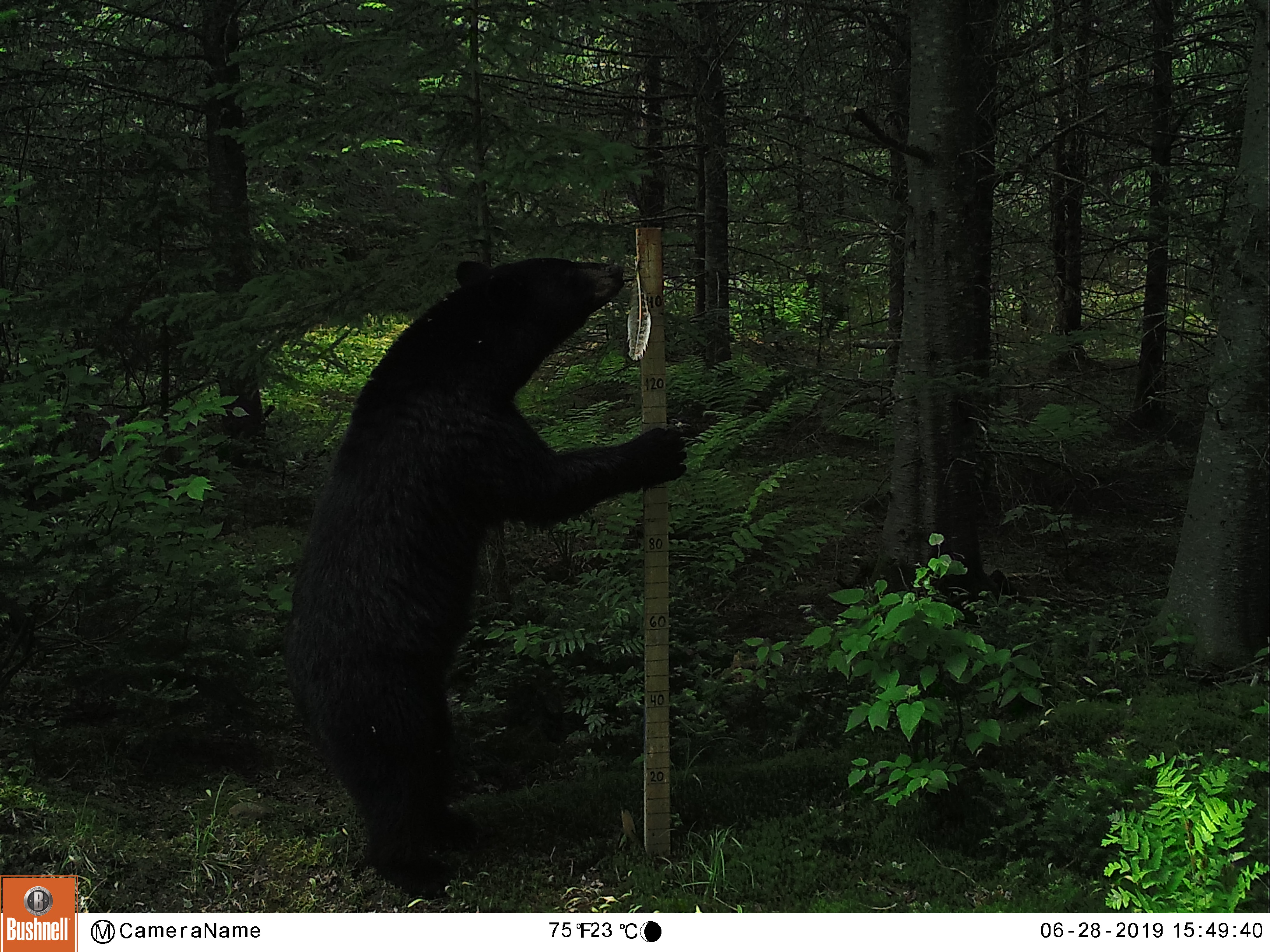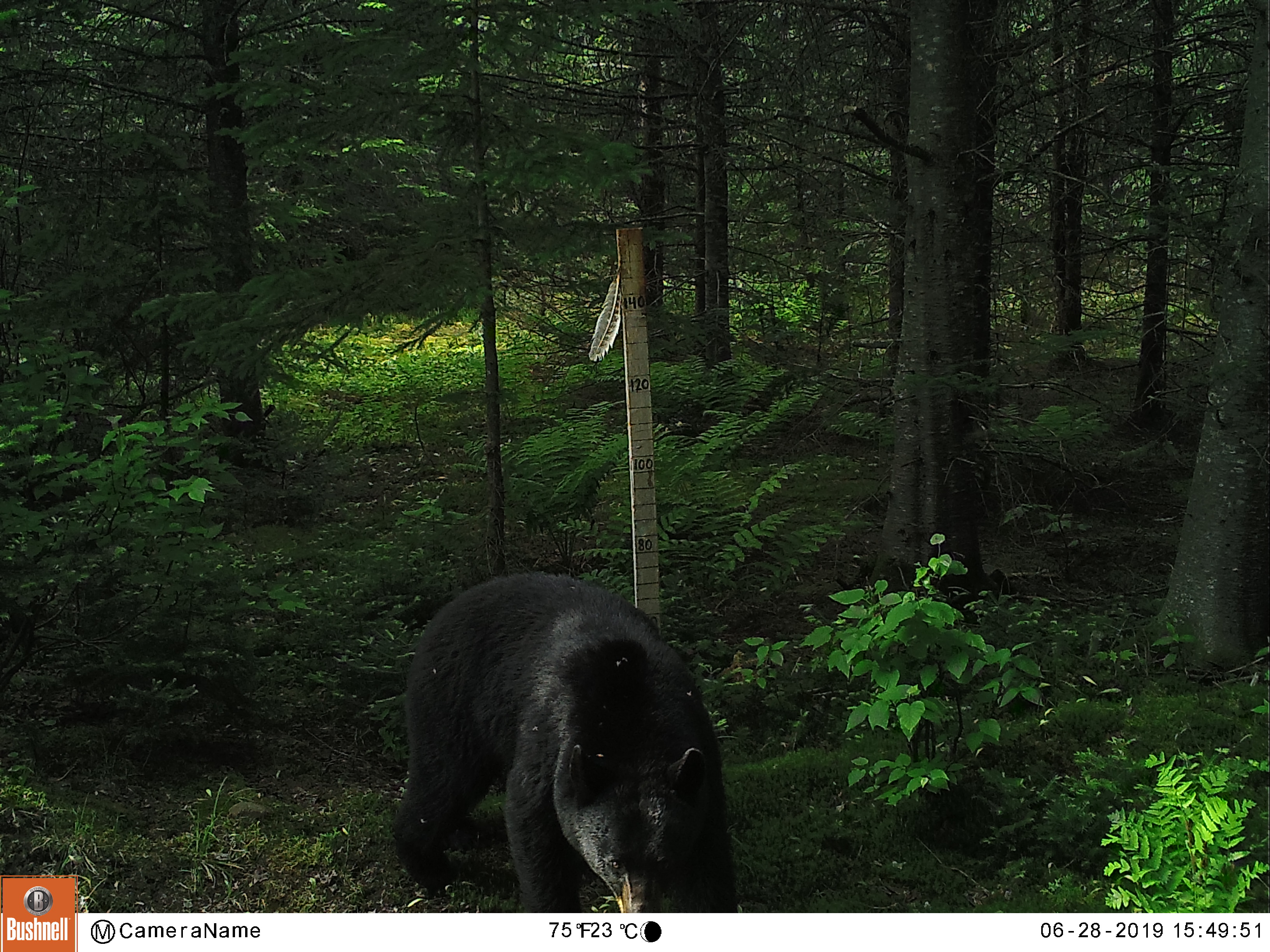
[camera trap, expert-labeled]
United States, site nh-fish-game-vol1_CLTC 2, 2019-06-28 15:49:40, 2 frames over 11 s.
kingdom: Animalia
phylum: Chordata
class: Mammalia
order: Carnivora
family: Ursidae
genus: Ursus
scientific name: Ursus americanus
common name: black bear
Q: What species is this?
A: Black bear (Ursus americanus).